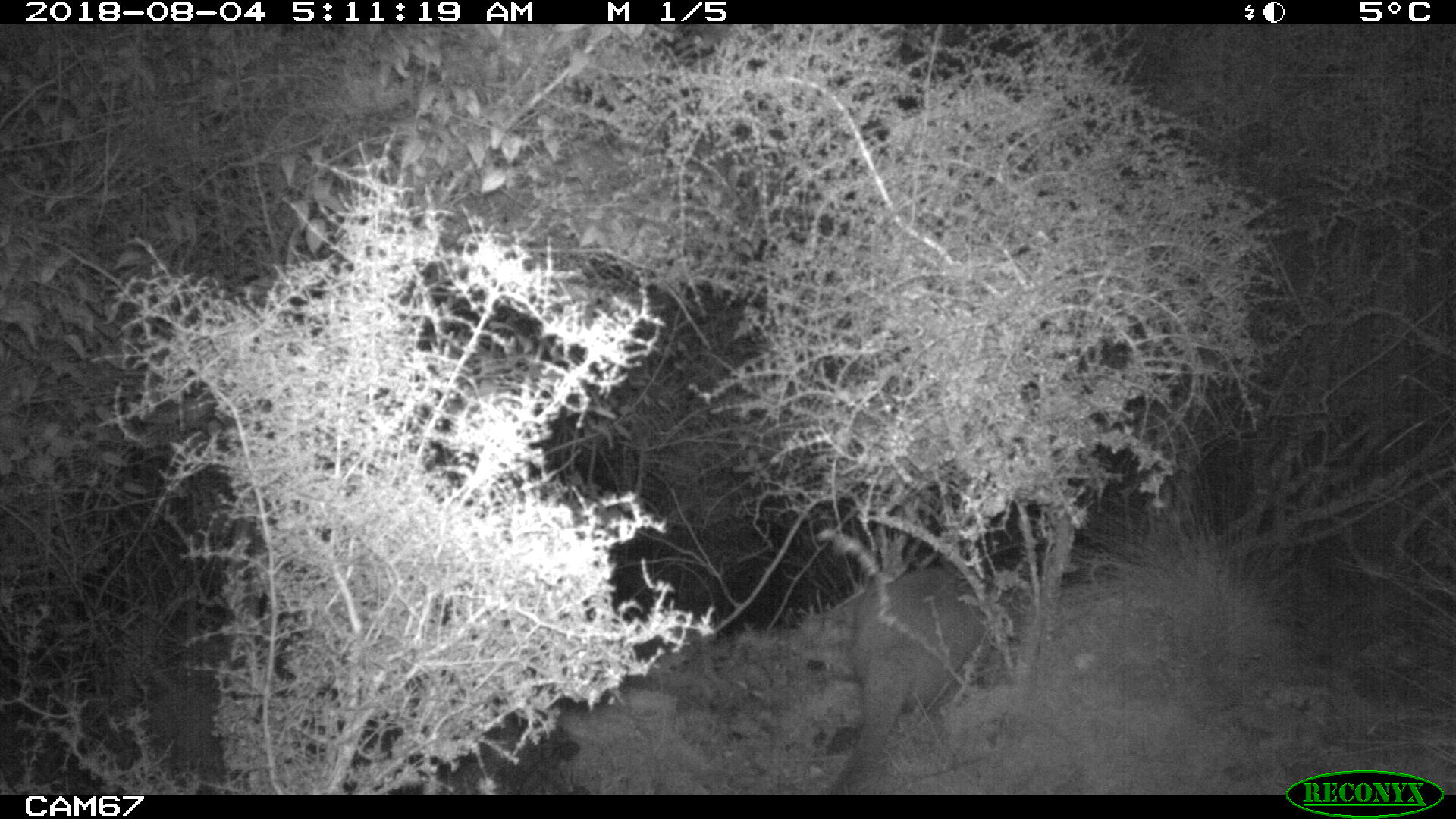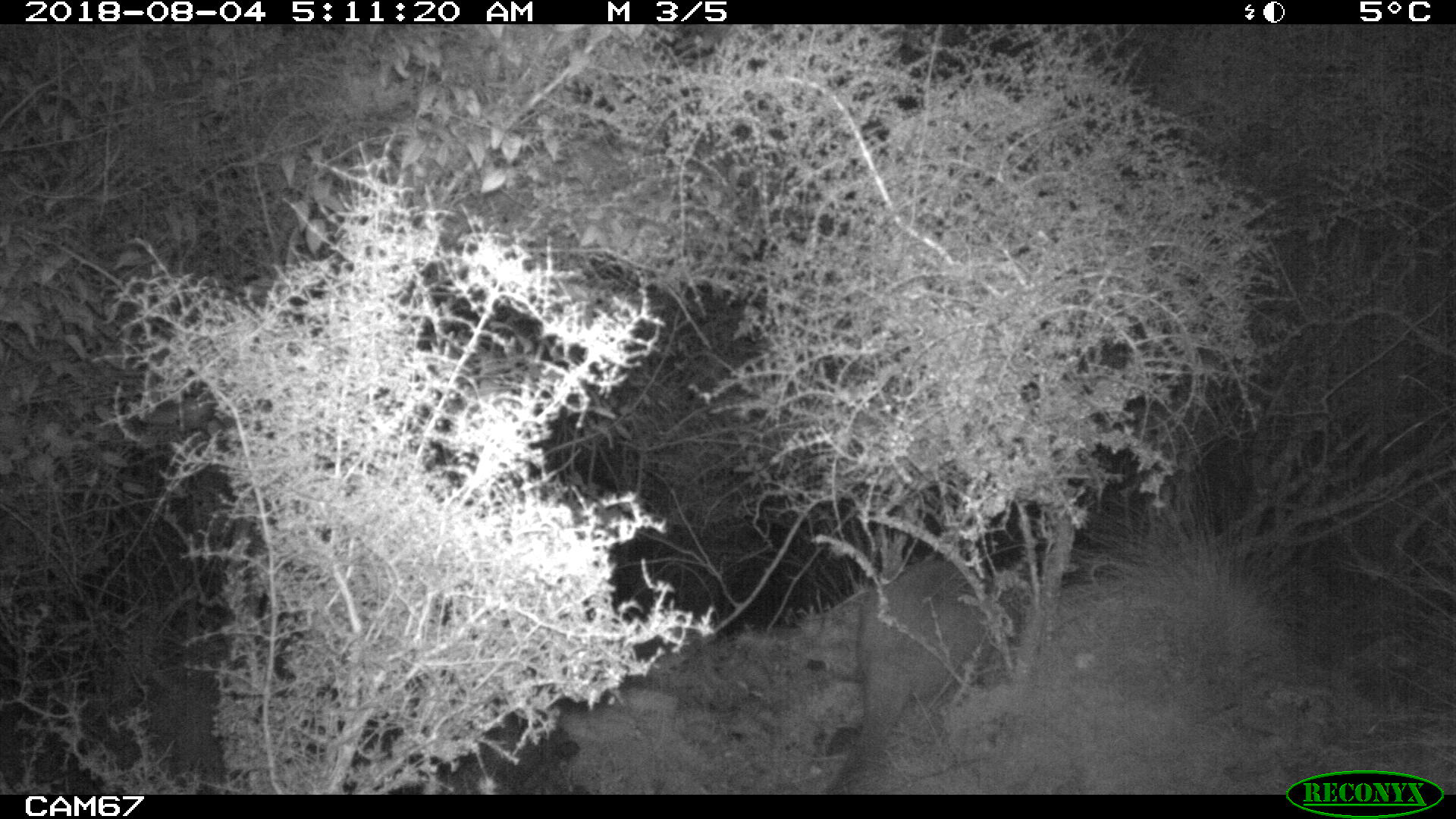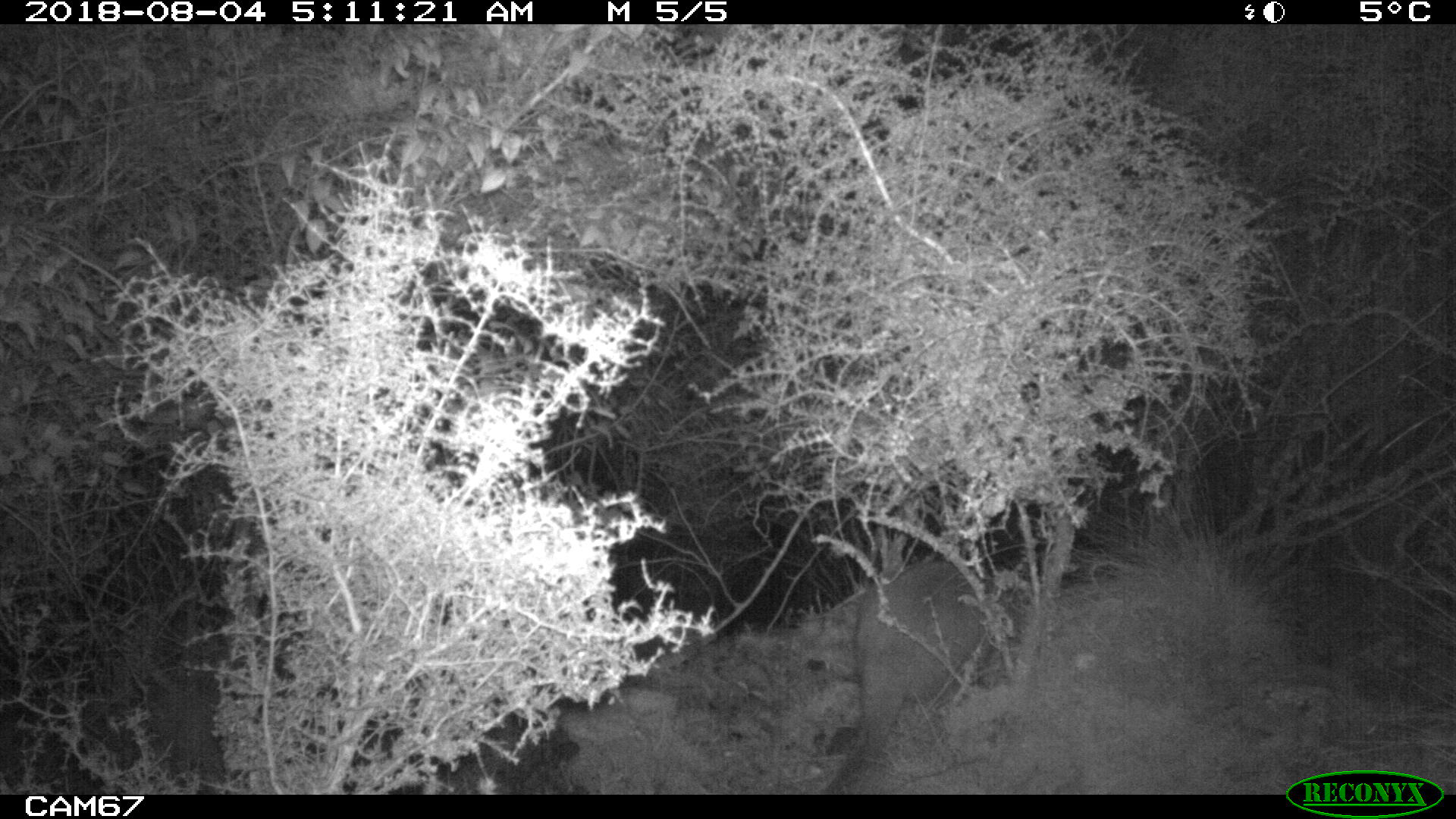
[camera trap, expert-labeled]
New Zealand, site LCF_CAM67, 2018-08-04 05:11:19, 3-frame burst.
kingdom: Animalia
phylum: Chordata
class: Mammalia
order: Diprotodontia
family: Macropodidae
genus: Notamacropus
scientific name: Notamacropus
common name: wallaby